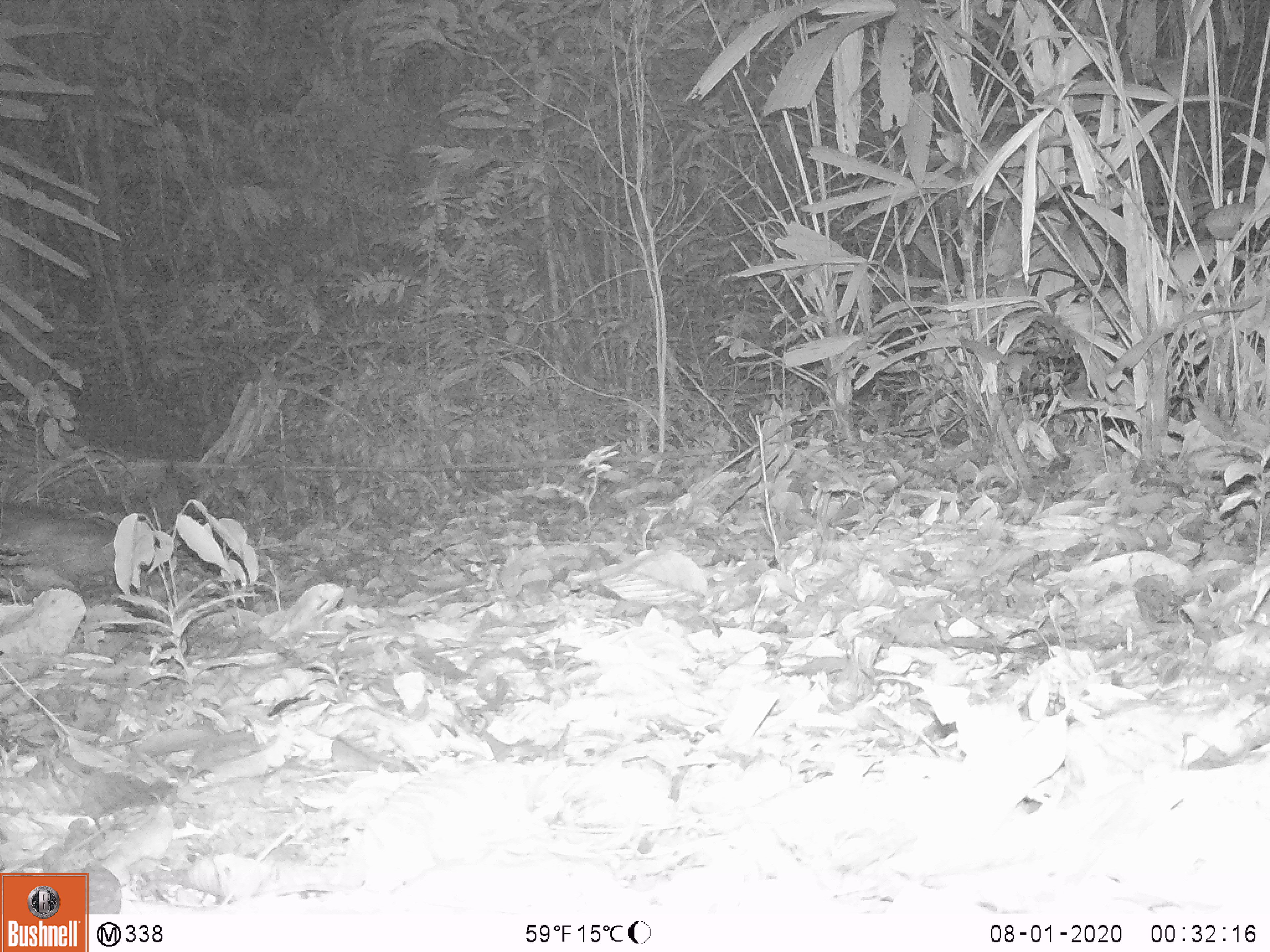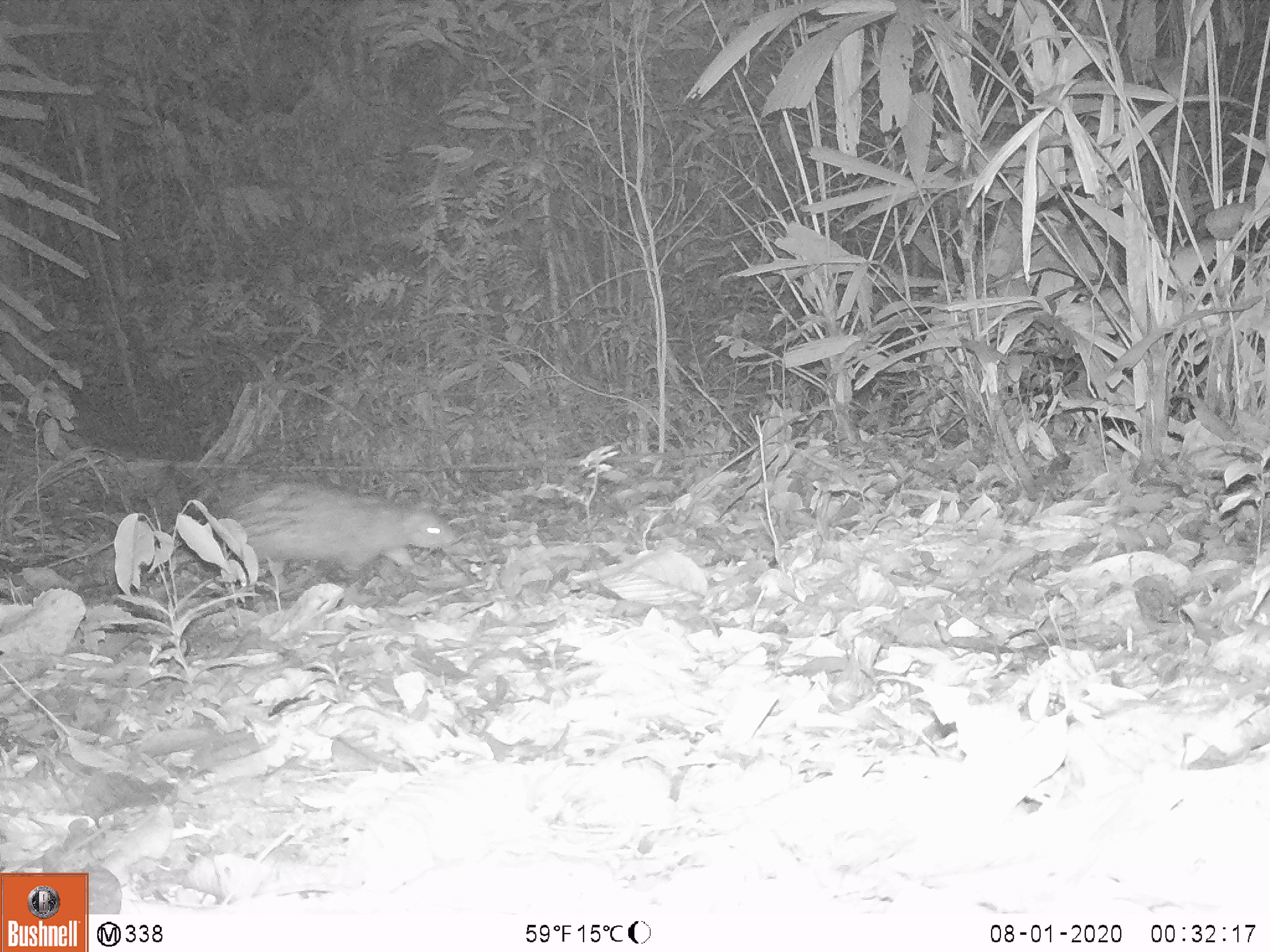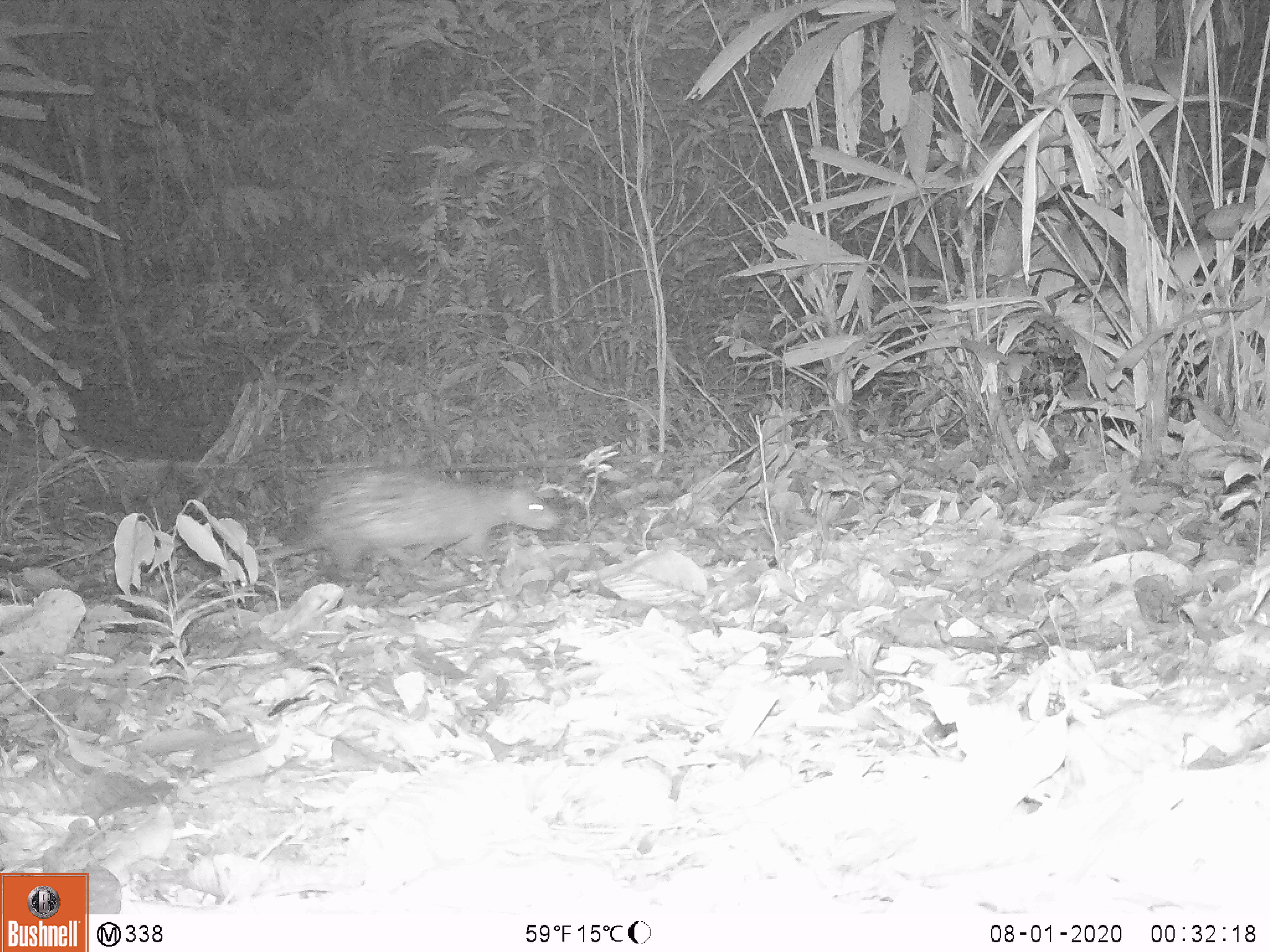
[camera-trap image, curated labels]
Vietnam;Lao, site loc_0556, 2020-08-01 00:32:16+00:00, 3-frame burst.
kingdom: Animalia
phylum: Chordata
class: Mammalia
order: Rodentia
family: Hystricidae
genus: Atherurus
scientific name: Atherurus macrourus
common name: asiatic brush-tailed porcupine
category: asiatic brush tailed porcupine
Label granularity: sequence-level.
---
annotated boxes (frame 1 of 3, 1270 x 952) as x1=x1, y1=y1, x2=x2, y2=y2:
asiatic brush tailed porcupine: x1=0, y1=503, x2=183, y2=594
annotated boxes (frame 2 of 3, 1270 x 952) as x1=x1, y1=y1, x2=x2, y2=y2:
asiatic brush tailed porcupine: x1=222, y1=478, x2=459, y2=608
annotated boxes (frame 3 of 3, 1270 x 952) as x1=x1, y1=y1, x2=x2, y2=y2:
asiatic brush tailed porcupine: x1=256, y1=468, x2=562, y2=591